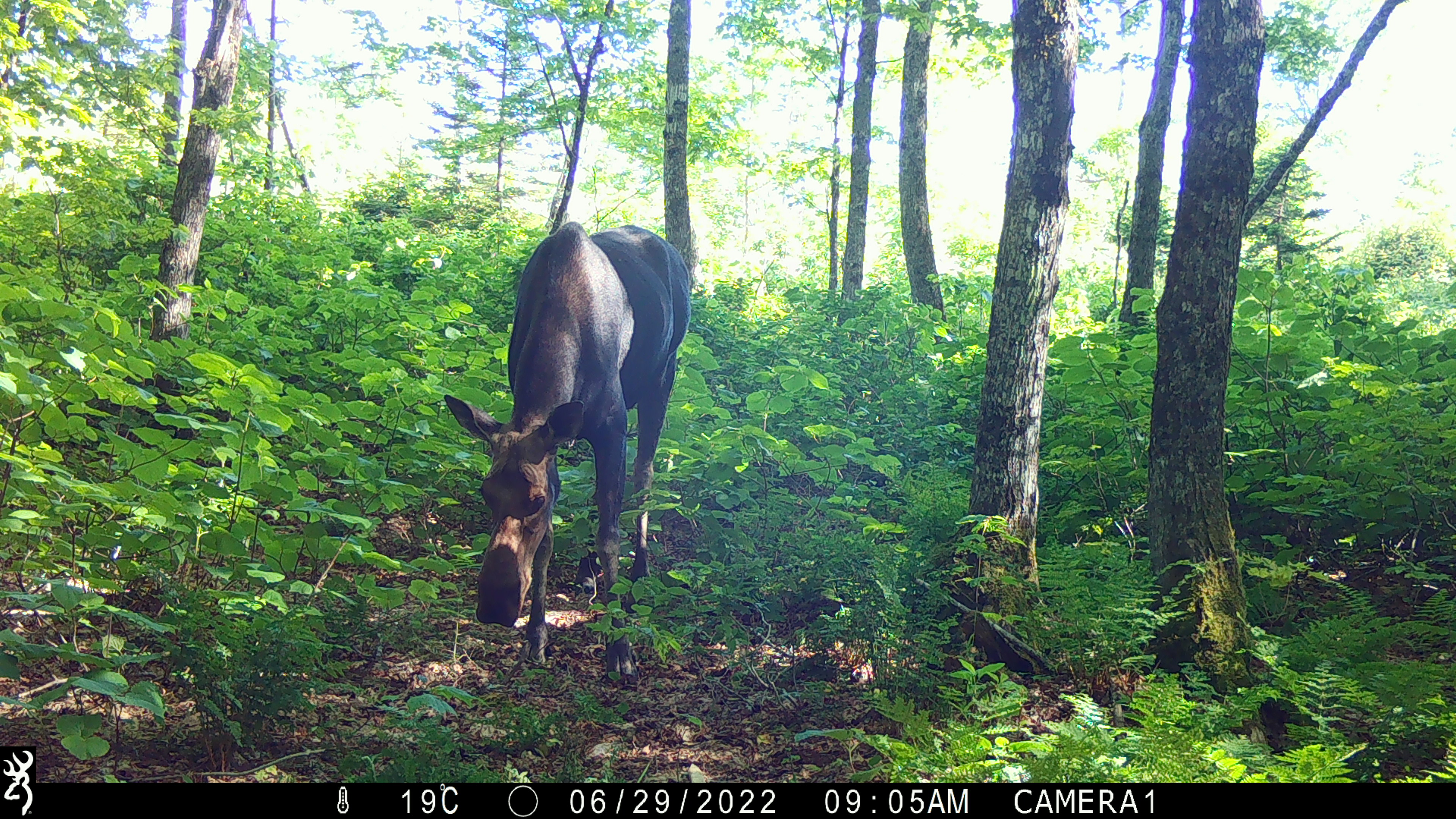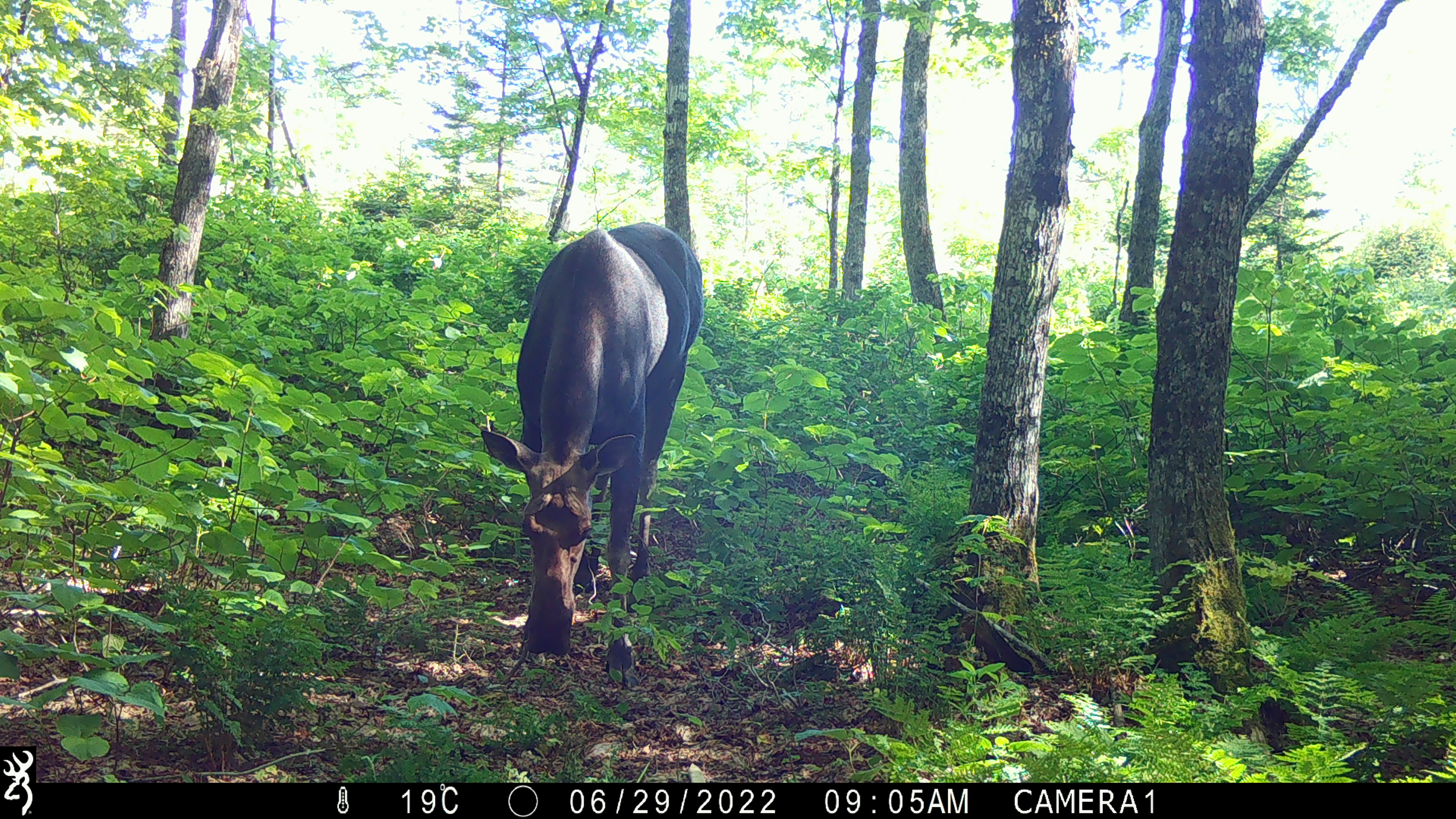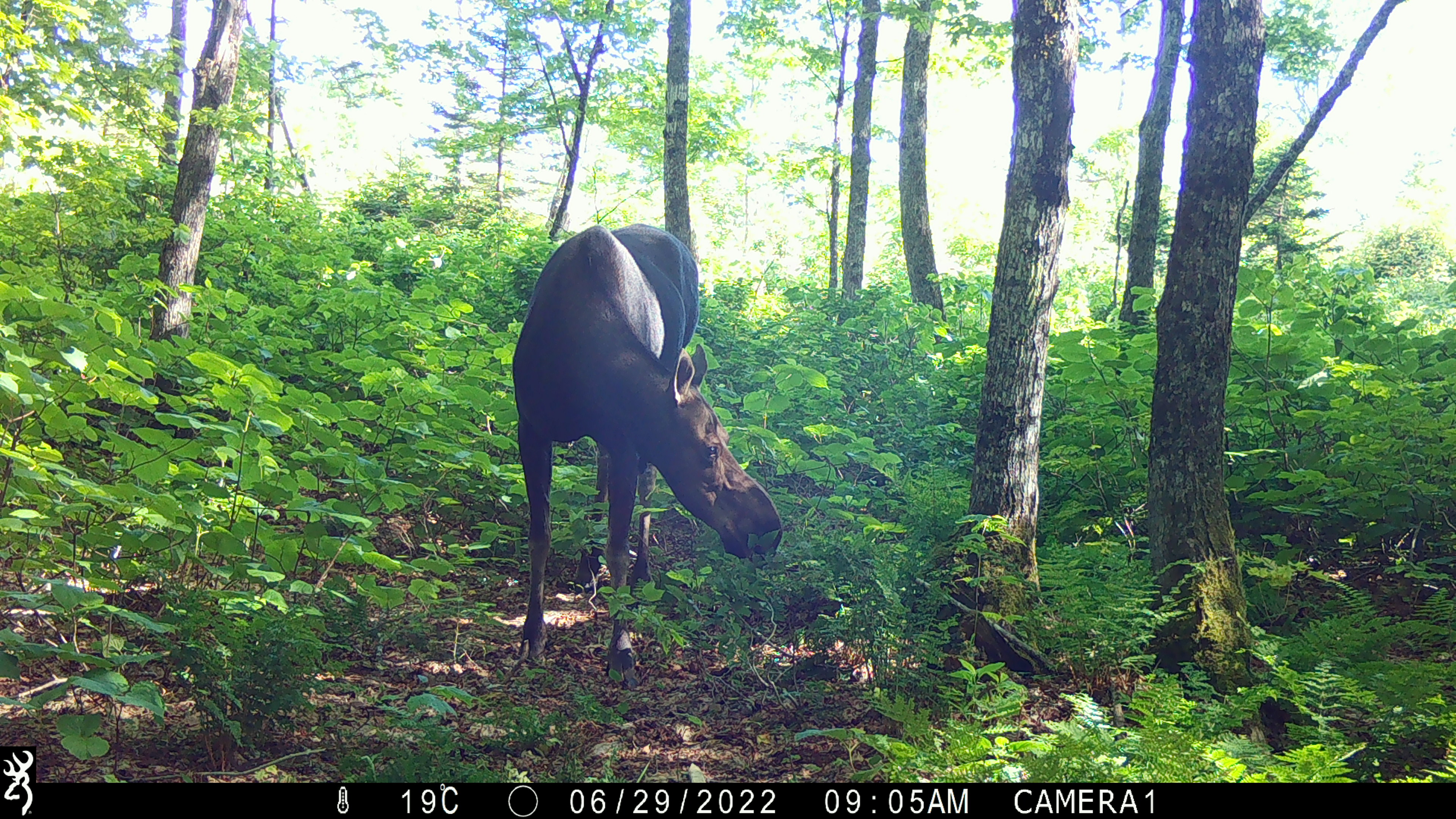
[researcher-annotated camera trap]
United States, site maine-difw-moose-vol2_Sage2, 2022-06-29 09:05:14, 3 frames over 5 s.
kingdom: Animalia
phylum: Chordata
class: Mammalia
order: Artiodactyla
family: Cervidae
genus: Alces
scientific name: Alces alces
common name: moose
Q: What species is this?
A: Moose (Alces alces).